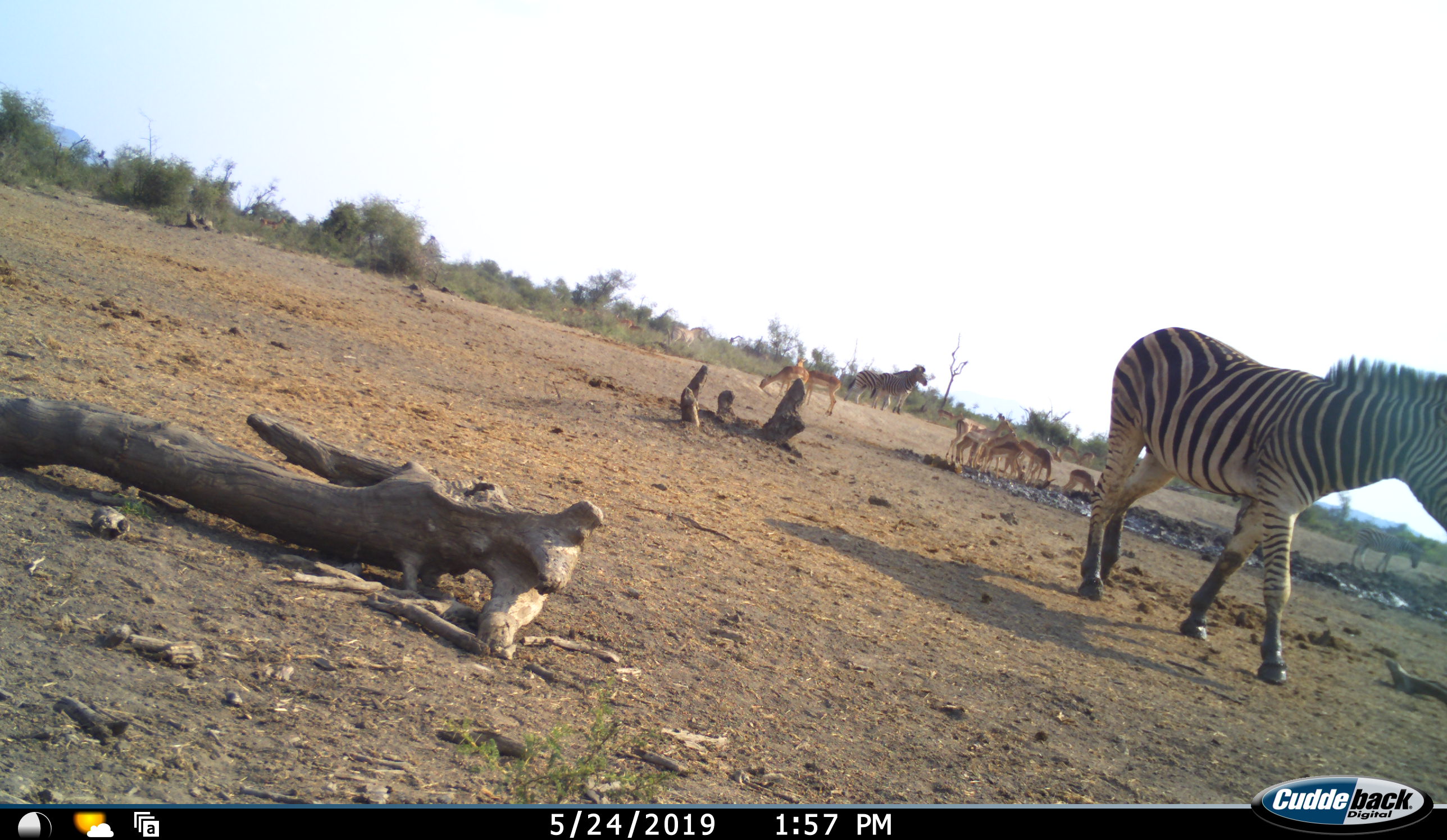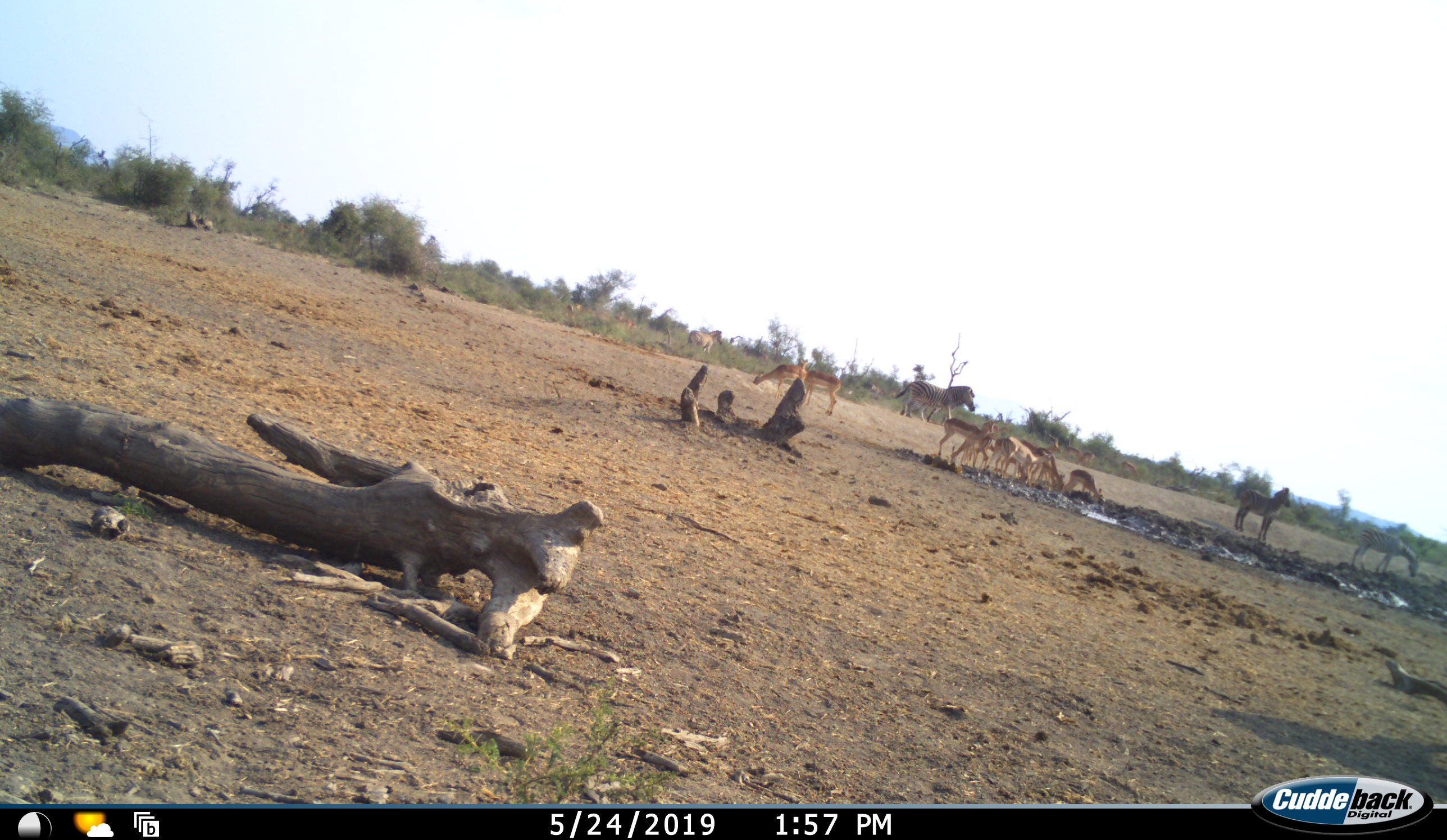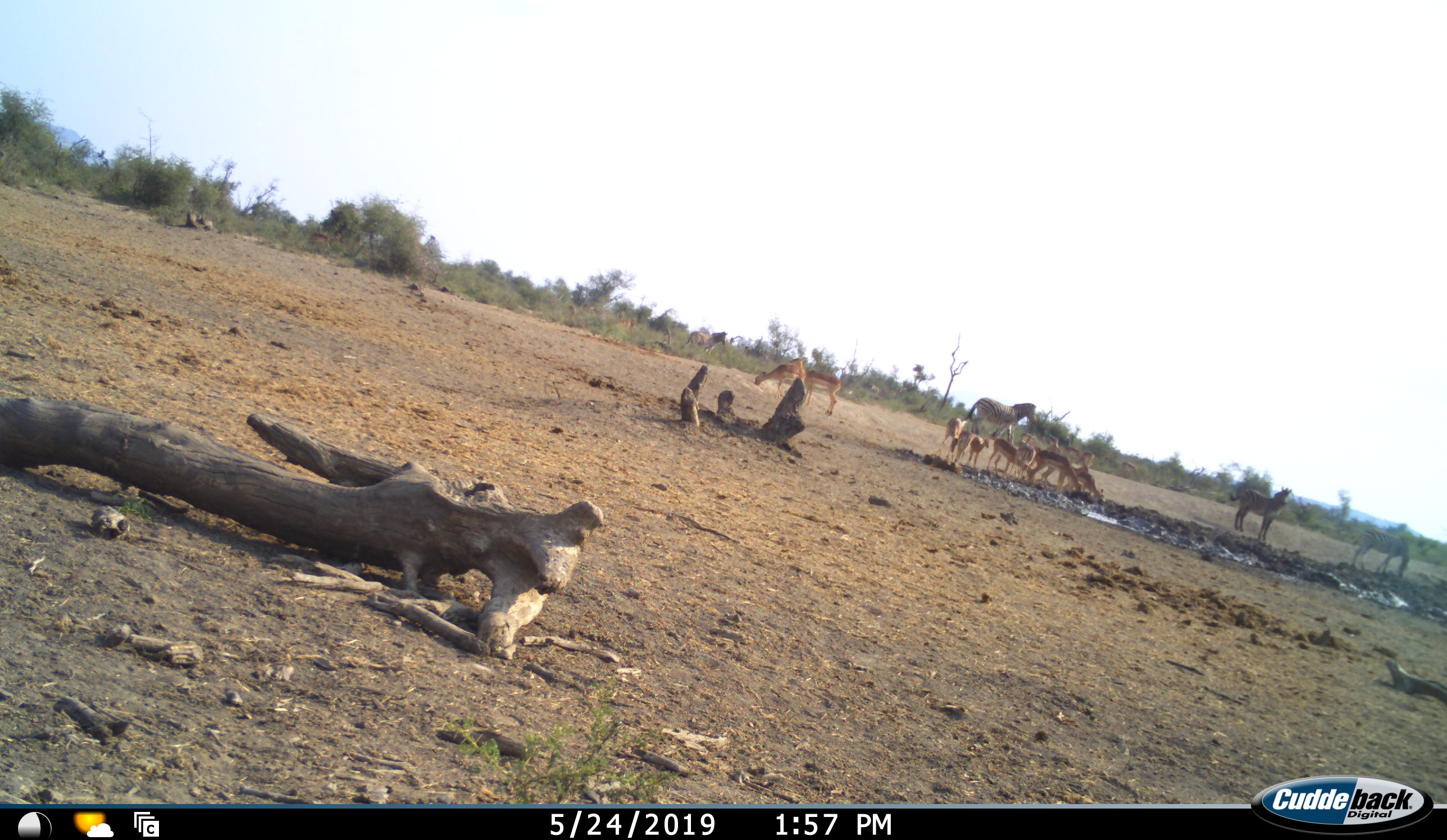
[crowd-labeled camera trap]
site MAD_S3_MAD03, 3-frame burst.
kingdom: Animalia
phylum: Chordata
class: Mammalia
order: Artiodactyla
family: Bovidae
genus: Aepyceros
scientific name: Aepyceros melampus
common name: impala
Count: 11-50.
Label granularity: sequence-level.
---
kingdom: Animalia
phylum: Chordata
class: Mammalia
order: Perissodactyla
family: Equidae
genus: Equus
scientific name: Equus quagga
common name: plains zebra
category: zebraplains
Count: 5.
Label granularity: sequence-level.